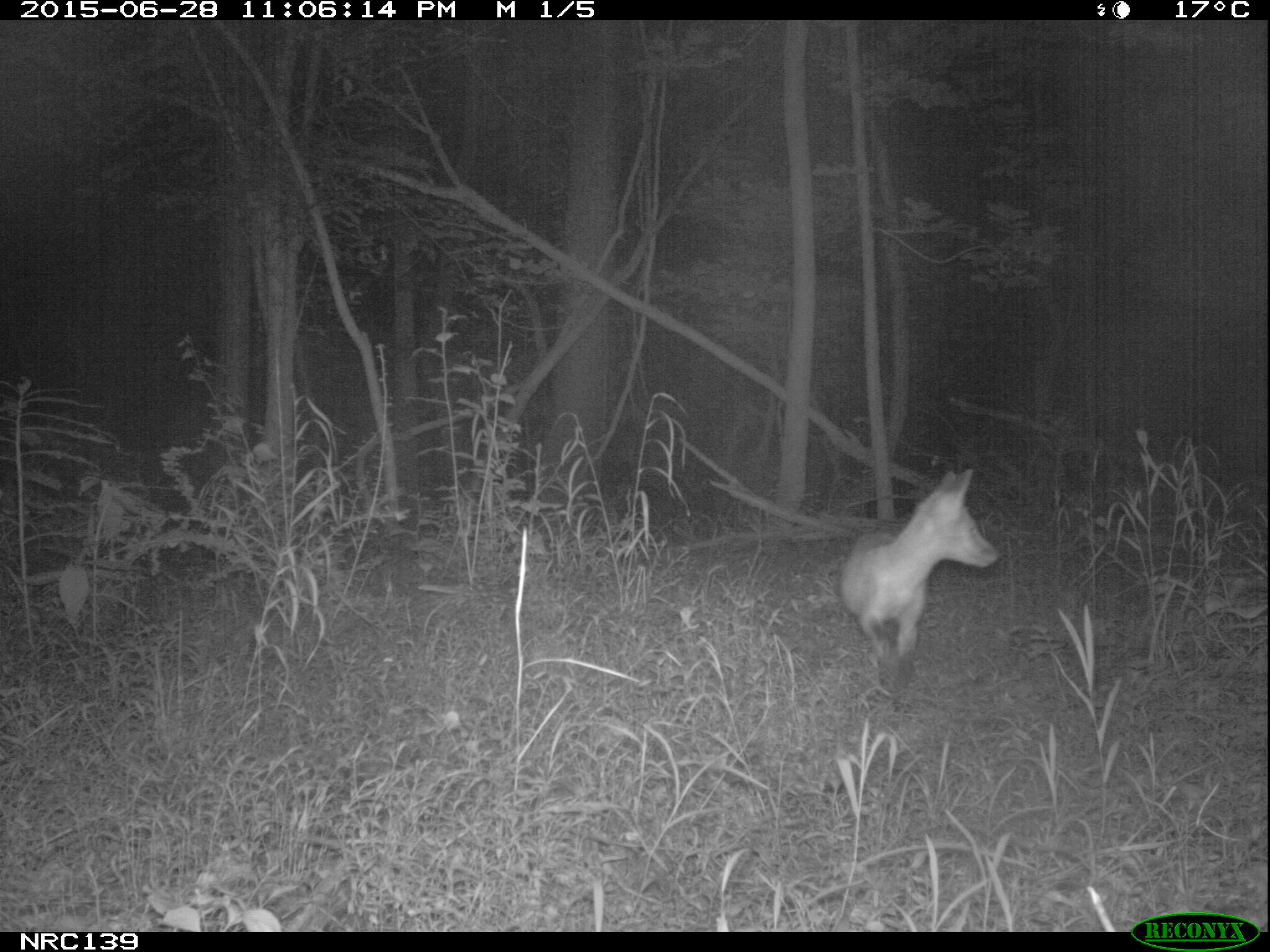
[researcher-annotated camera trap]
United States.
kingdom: Animalia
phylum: Chordata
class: Mammalia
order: Carnivora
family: Canidae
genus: Vulpes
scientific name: Vulpes vulpes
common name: red fox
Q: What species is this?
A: Red Fox (Vulpes vulpes).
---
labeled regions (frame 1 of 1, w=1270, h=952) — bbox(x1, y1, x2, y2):
Red Fox: bbox(829, 458, 1004, 712)